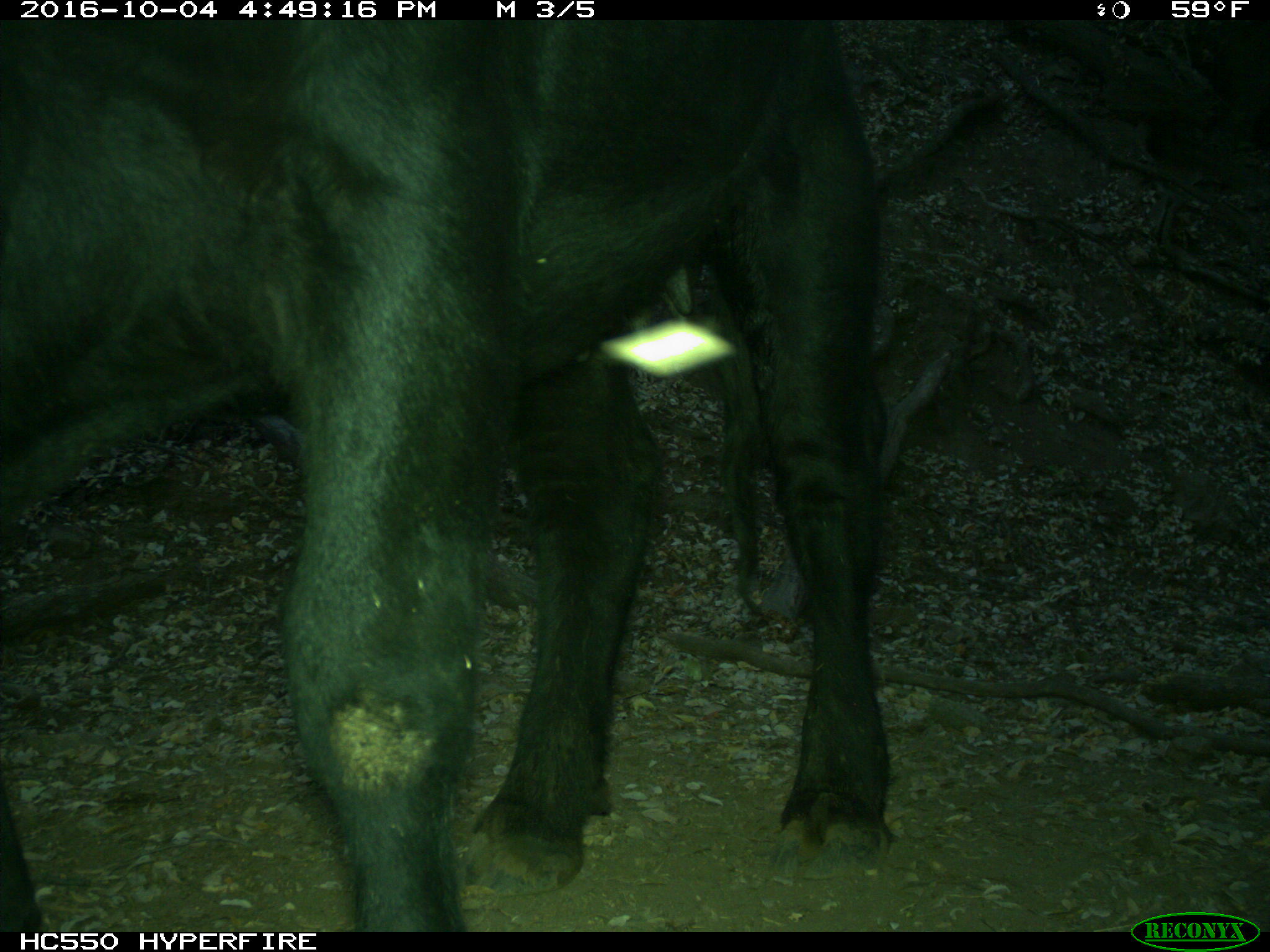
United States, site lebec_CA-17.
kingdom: Animalia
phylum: Chordata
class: Mammalia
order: Artiodactyla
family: Bovidae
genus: Bos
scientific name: Bos taurus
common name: domestic cow